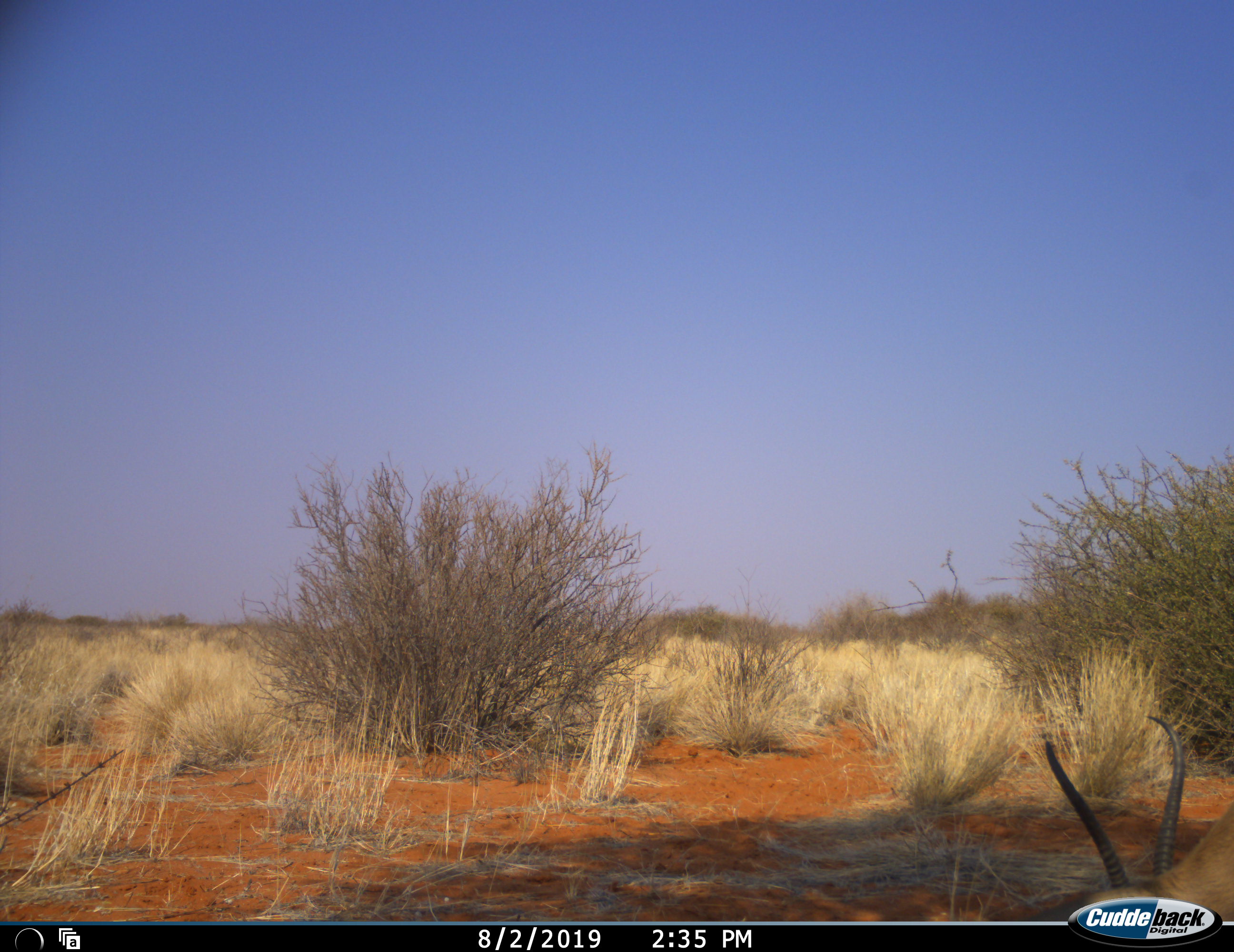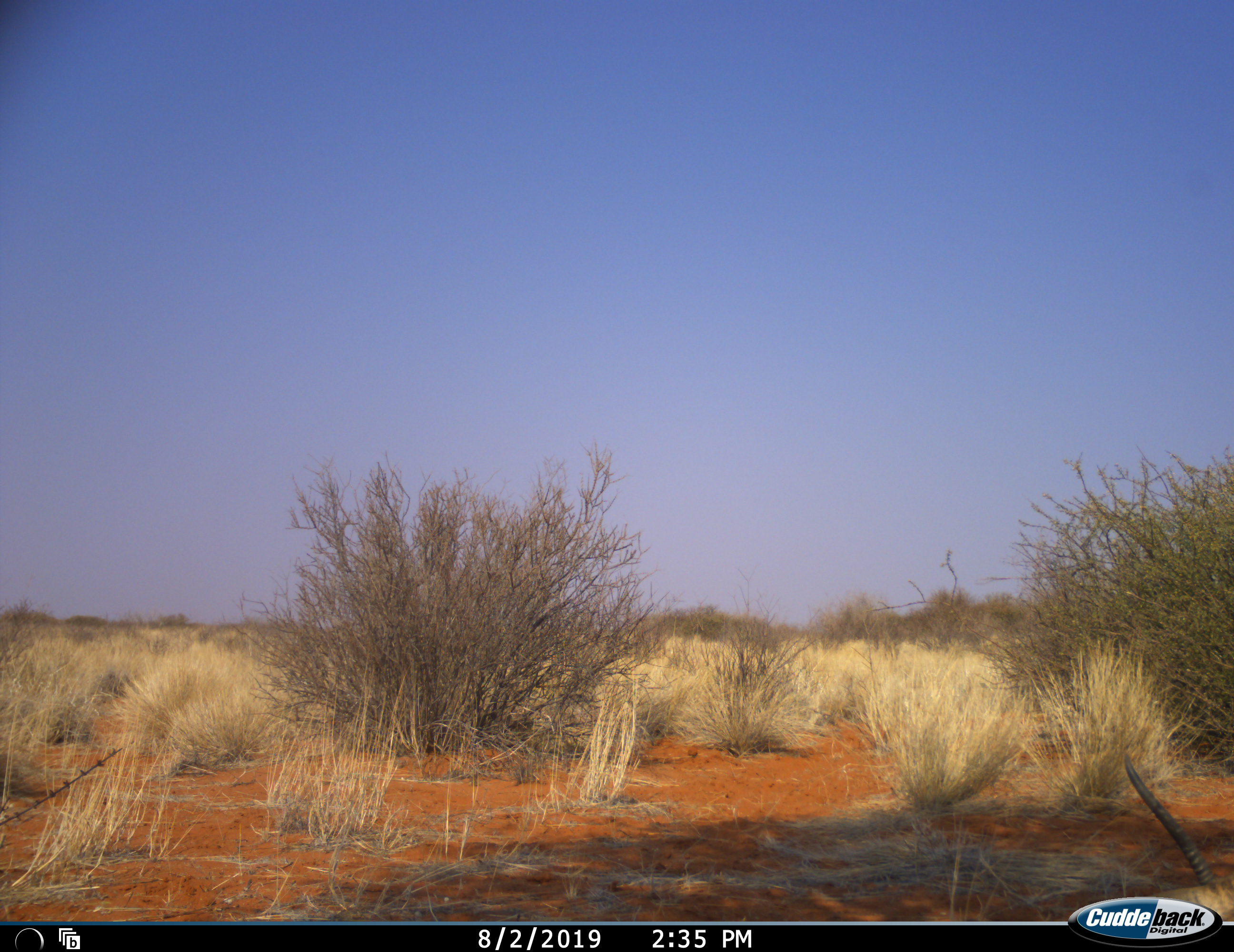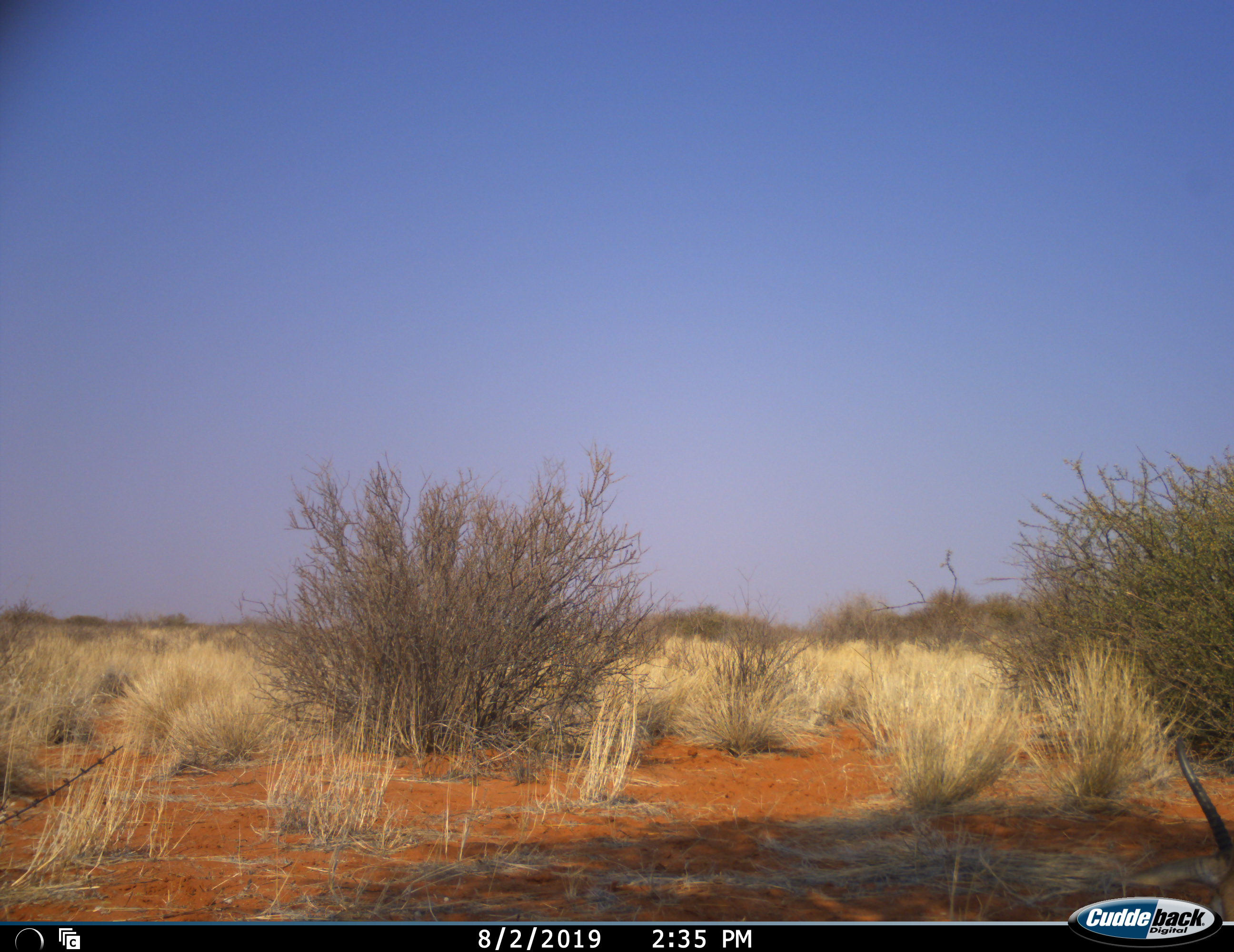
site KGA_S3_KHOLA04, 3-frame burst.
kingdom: Animalia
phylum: Chordata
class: Mammalia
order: Artiodactyla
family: Bovidae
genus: Antidorcas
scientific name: Antidorcas marsupialis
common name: springbok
Springbok (Antidorcas marsupialis), count 1. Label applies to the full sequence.